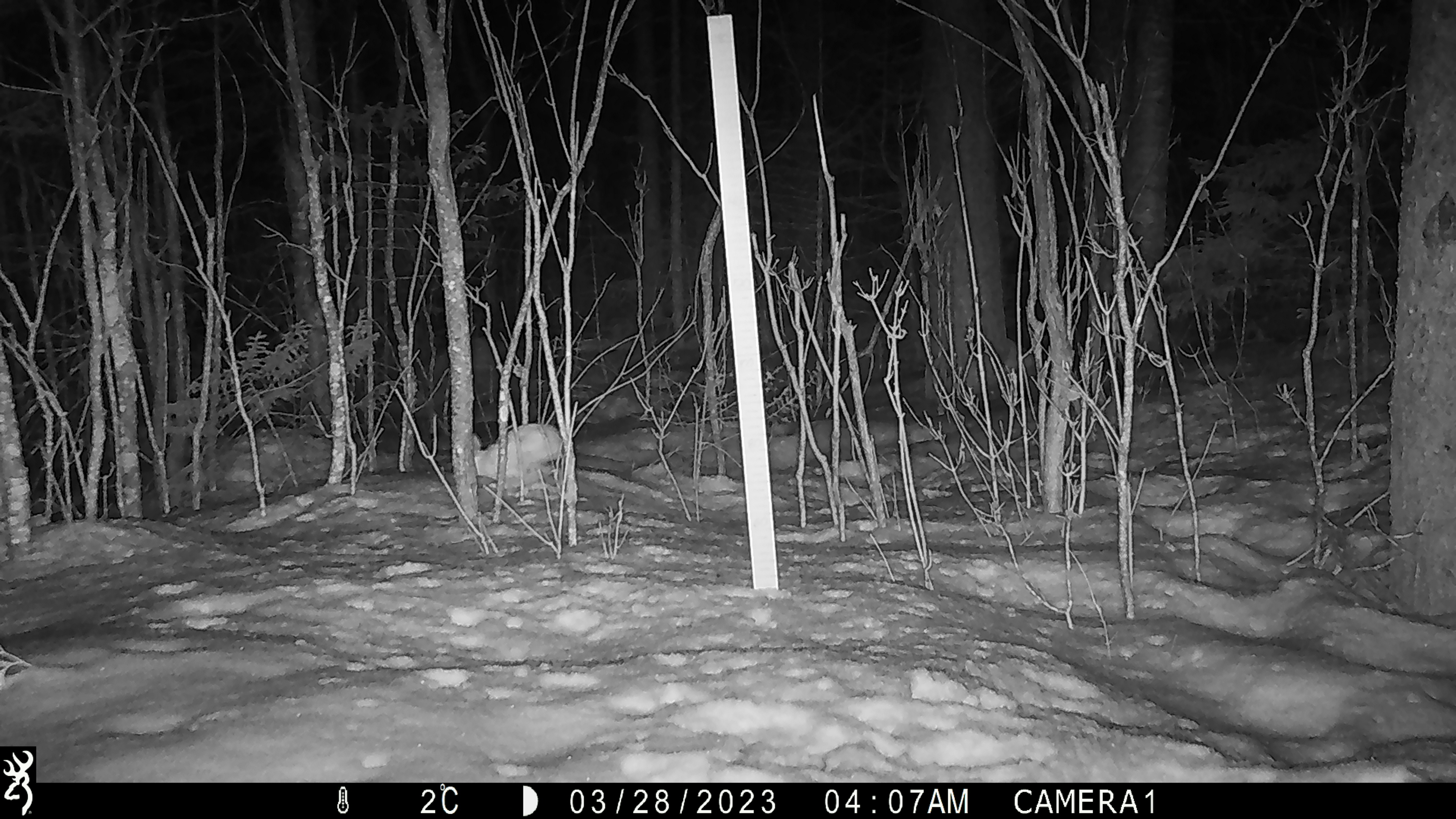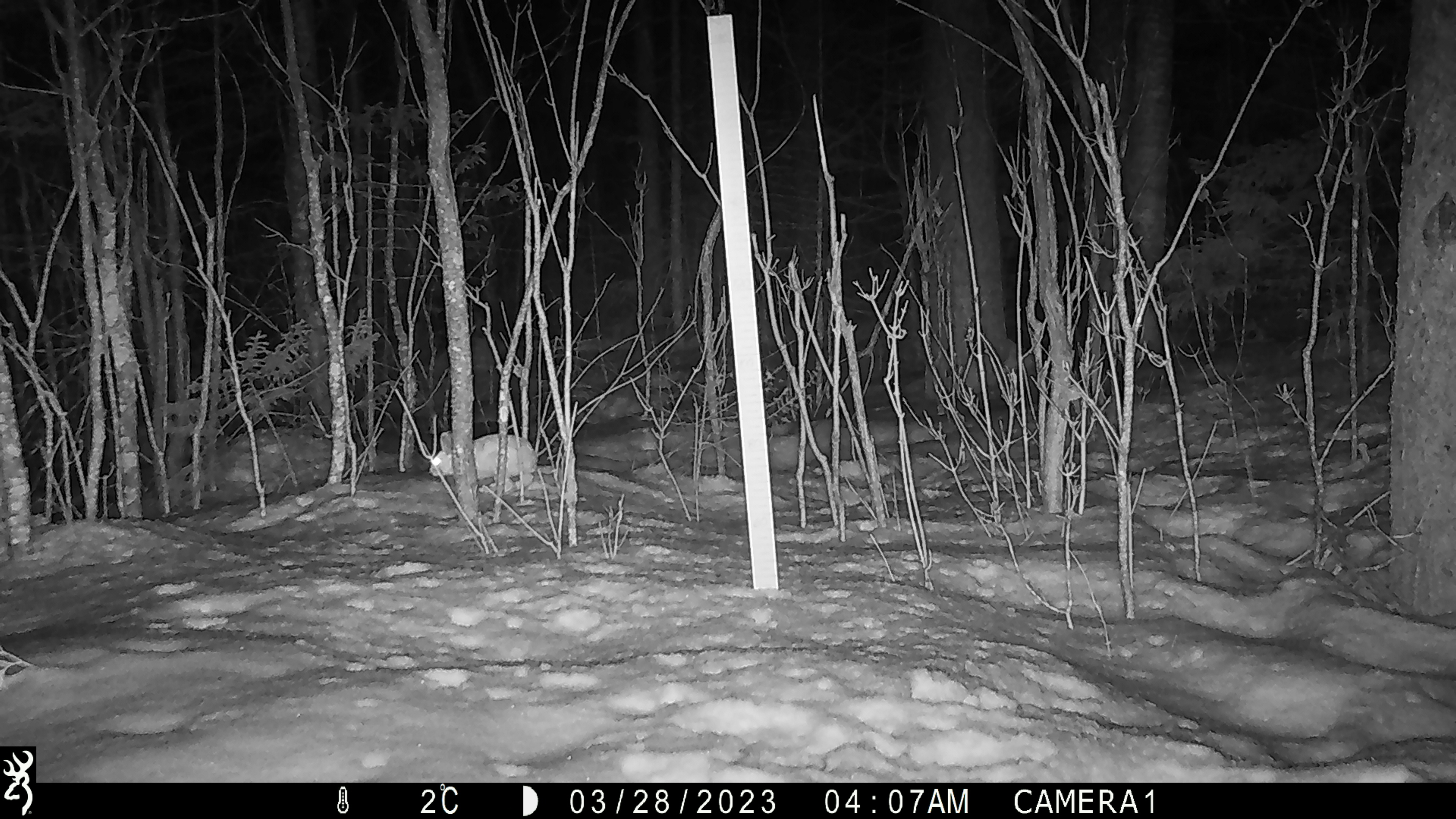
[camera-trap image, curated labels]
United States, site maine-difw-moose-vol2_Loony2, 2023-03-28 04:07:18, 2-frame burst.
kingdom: Animalia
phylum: Chordata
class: Mammalia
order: Lagomorpha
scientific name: Lagomorpha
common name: rabbit or hare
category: rabbit or hare sp.